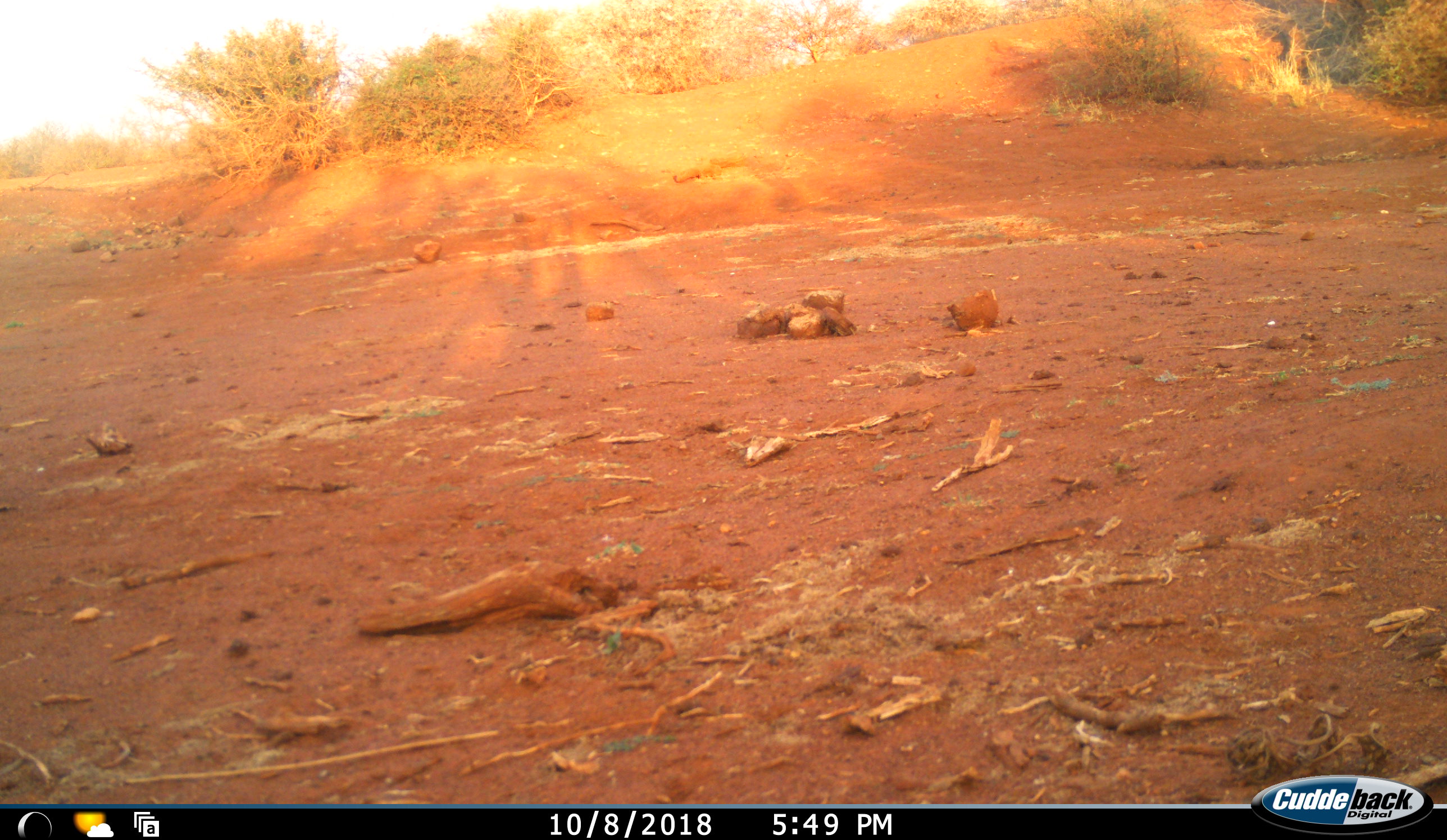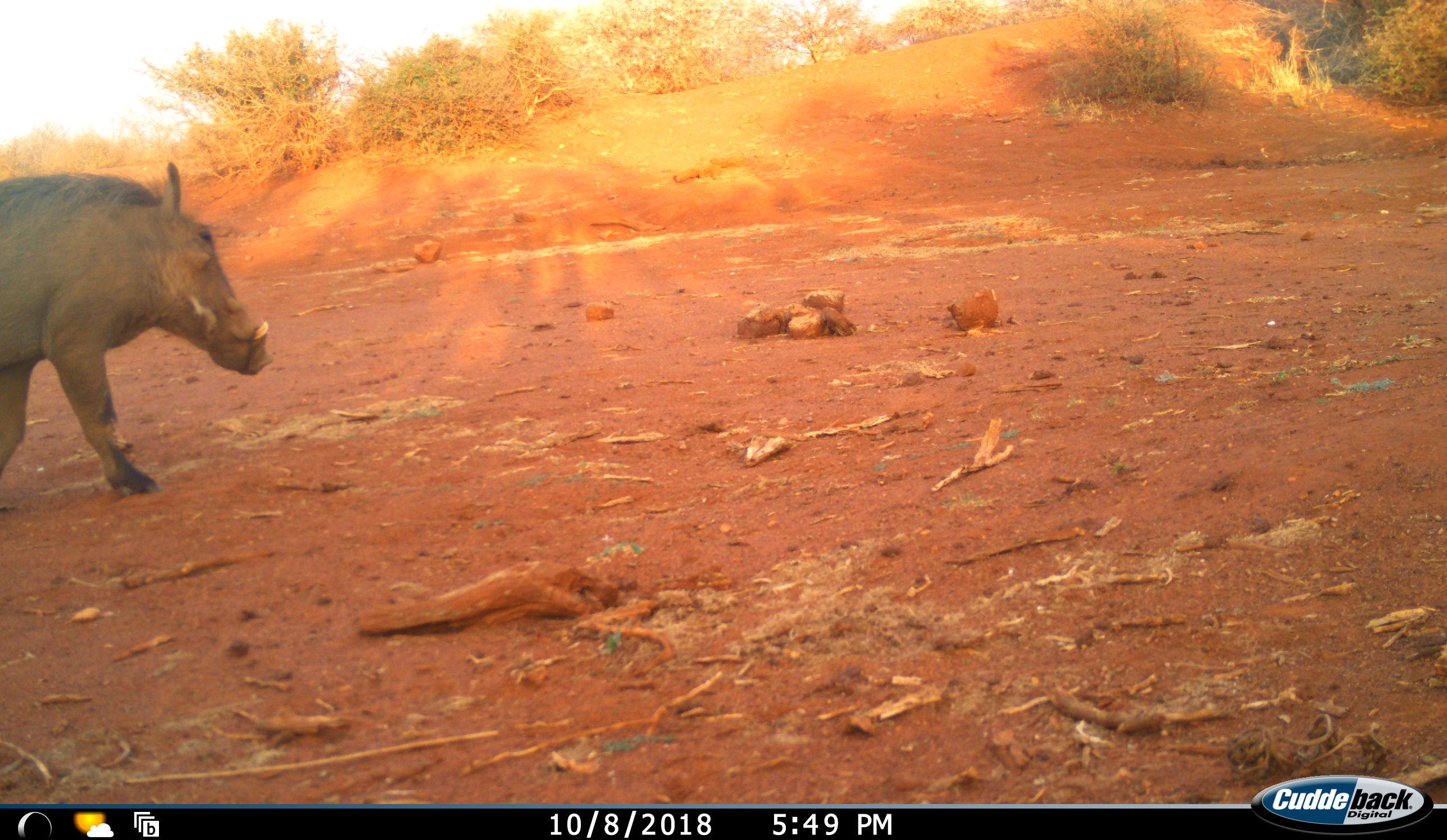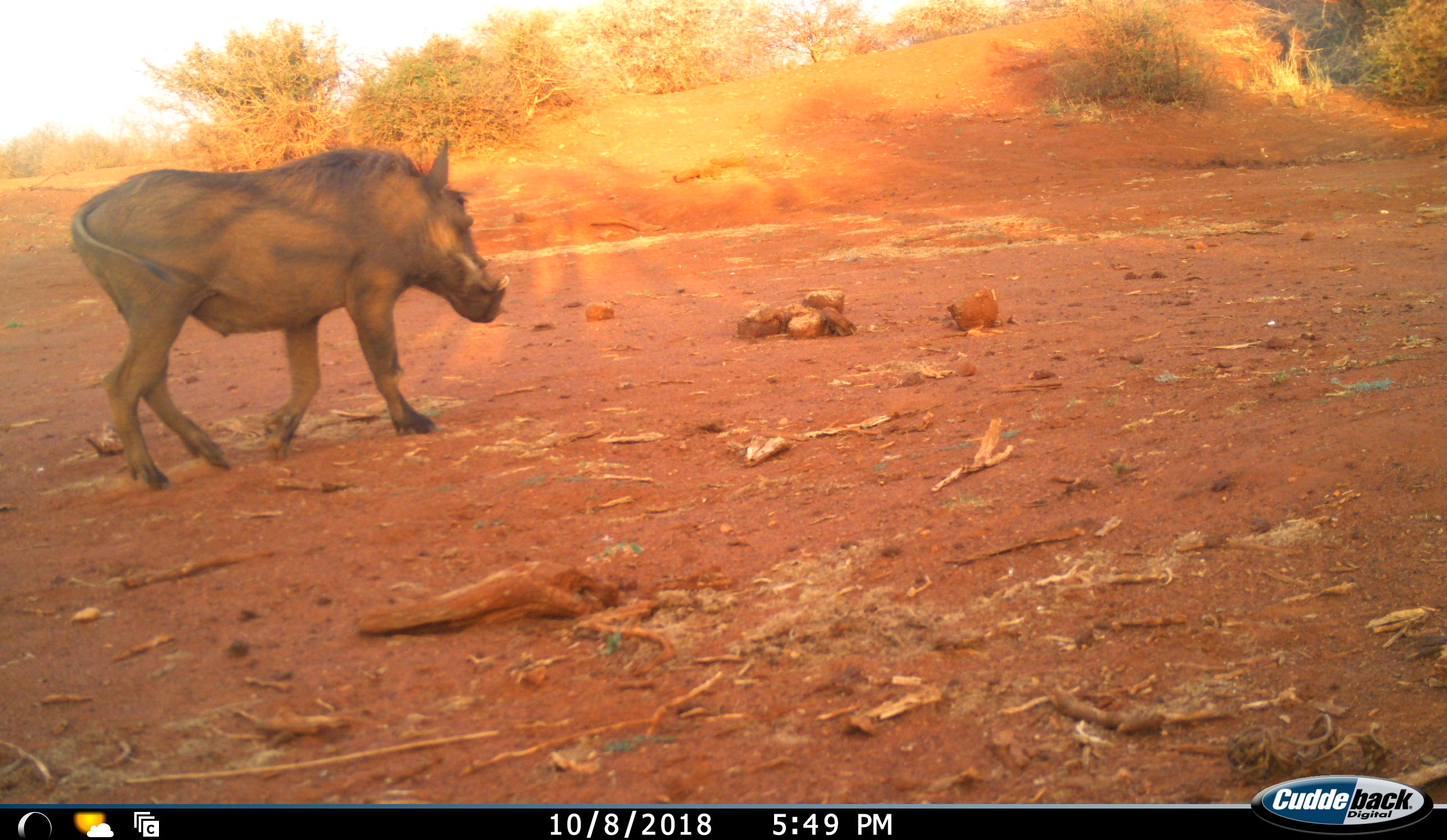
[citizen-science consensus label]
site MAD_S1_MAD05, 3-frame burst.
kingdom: Animalia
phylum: Chordata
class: Mammalia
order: Artiodactyla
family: Suidae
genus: Phacochoerus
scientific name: Phacochoerus africanus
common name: warthog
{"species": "warthog (Phacochoerus africanus)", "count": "1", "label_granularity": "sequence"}